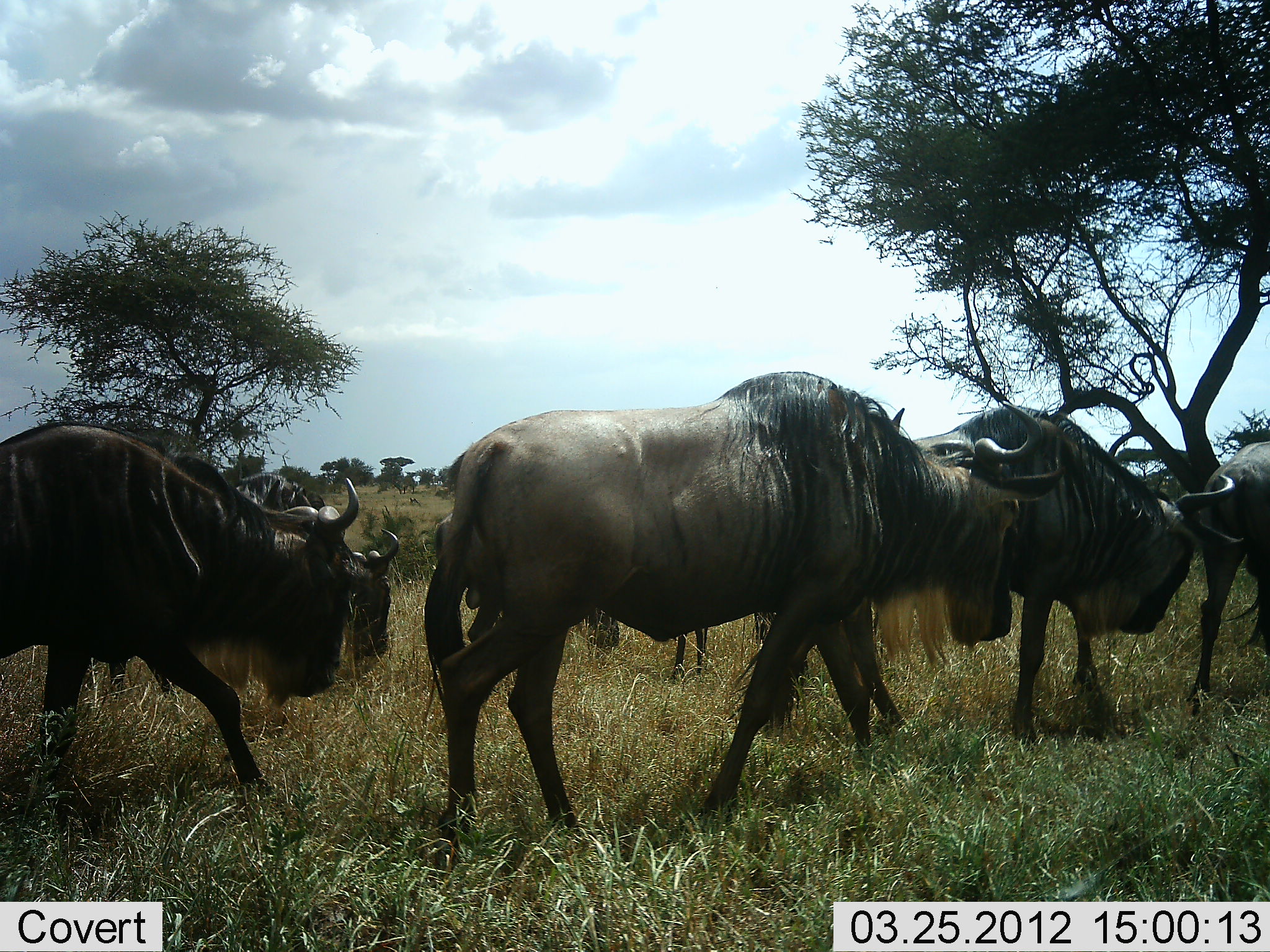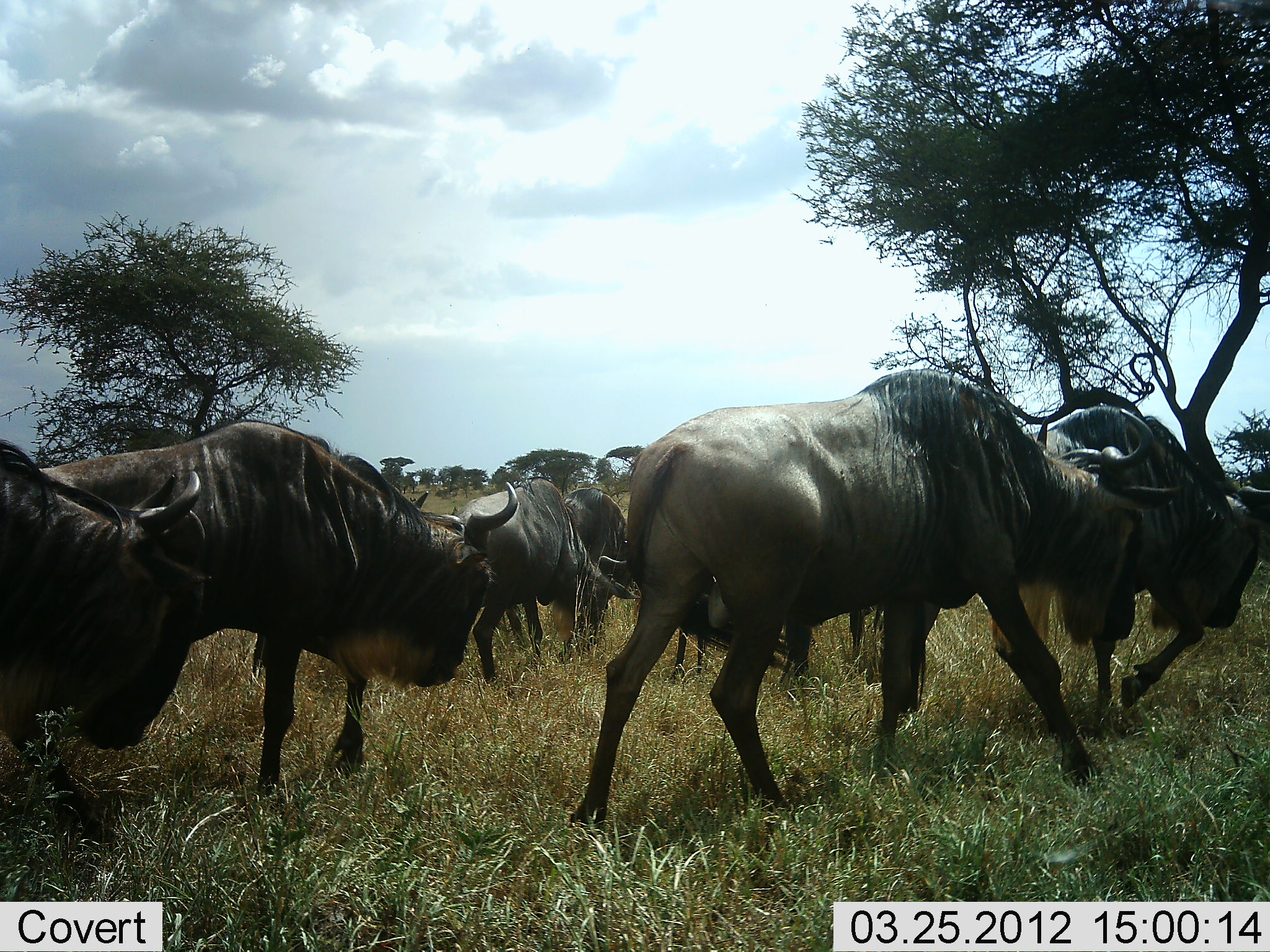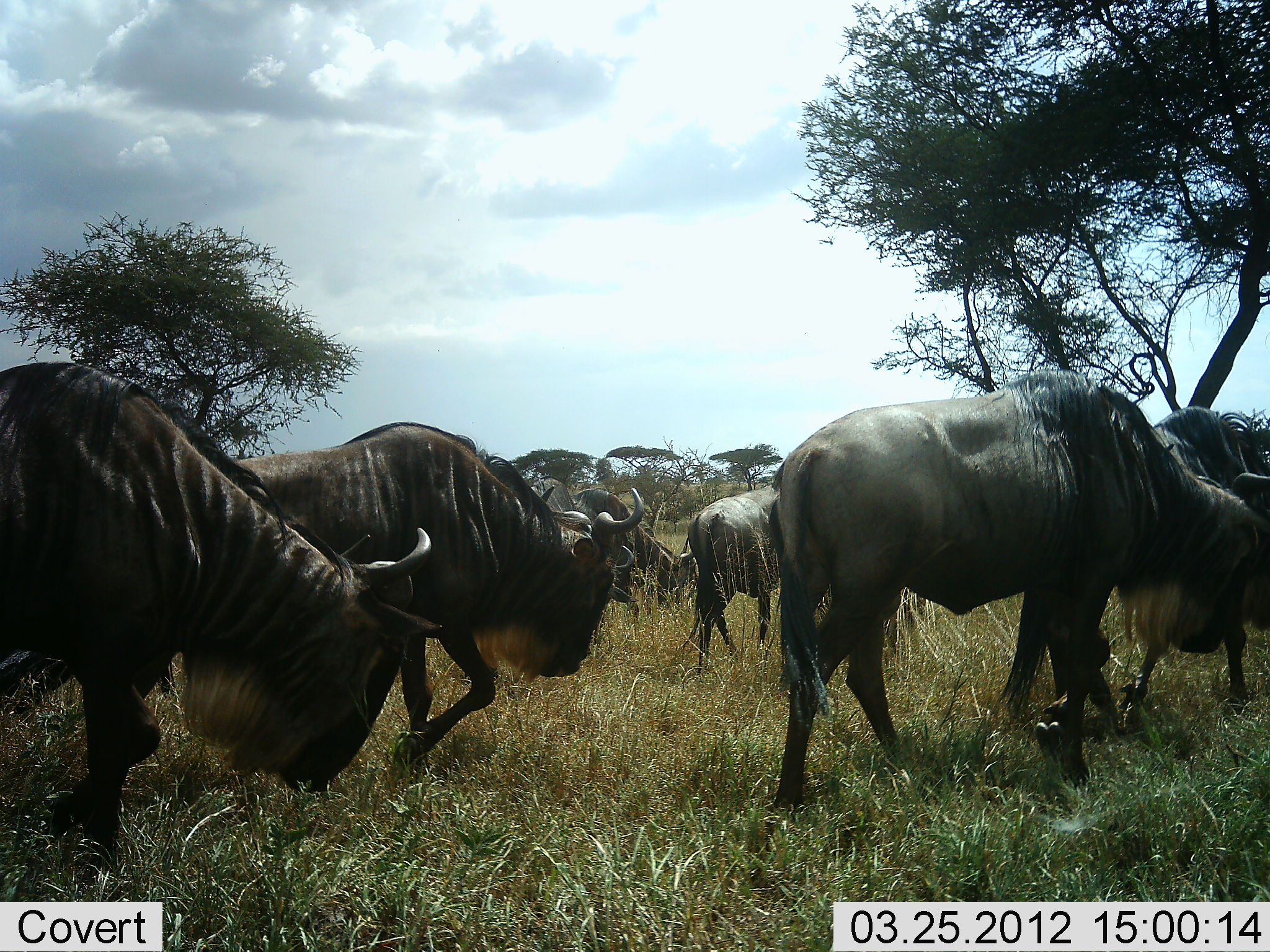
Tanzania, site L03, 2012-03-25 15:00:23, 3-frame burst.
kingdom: Animalia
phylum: Chordata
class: Mammalia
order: Artiodactyla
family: Bovidae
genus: Connochaetes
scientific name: Connochaetes taurinus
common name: blue wildebeest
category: wildebeest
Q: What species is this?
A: Wildebeest (blue wildebeest) (Connochaetes taurinus).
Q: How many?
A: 7.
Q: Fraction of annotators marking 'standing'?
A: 7%.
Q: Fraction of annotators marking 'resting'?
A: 0%.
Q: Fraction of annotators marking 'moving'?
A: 100%.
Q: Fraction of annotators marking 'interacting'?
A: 0%.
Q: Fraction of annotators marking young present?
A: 0%.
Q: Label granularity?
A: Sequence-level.